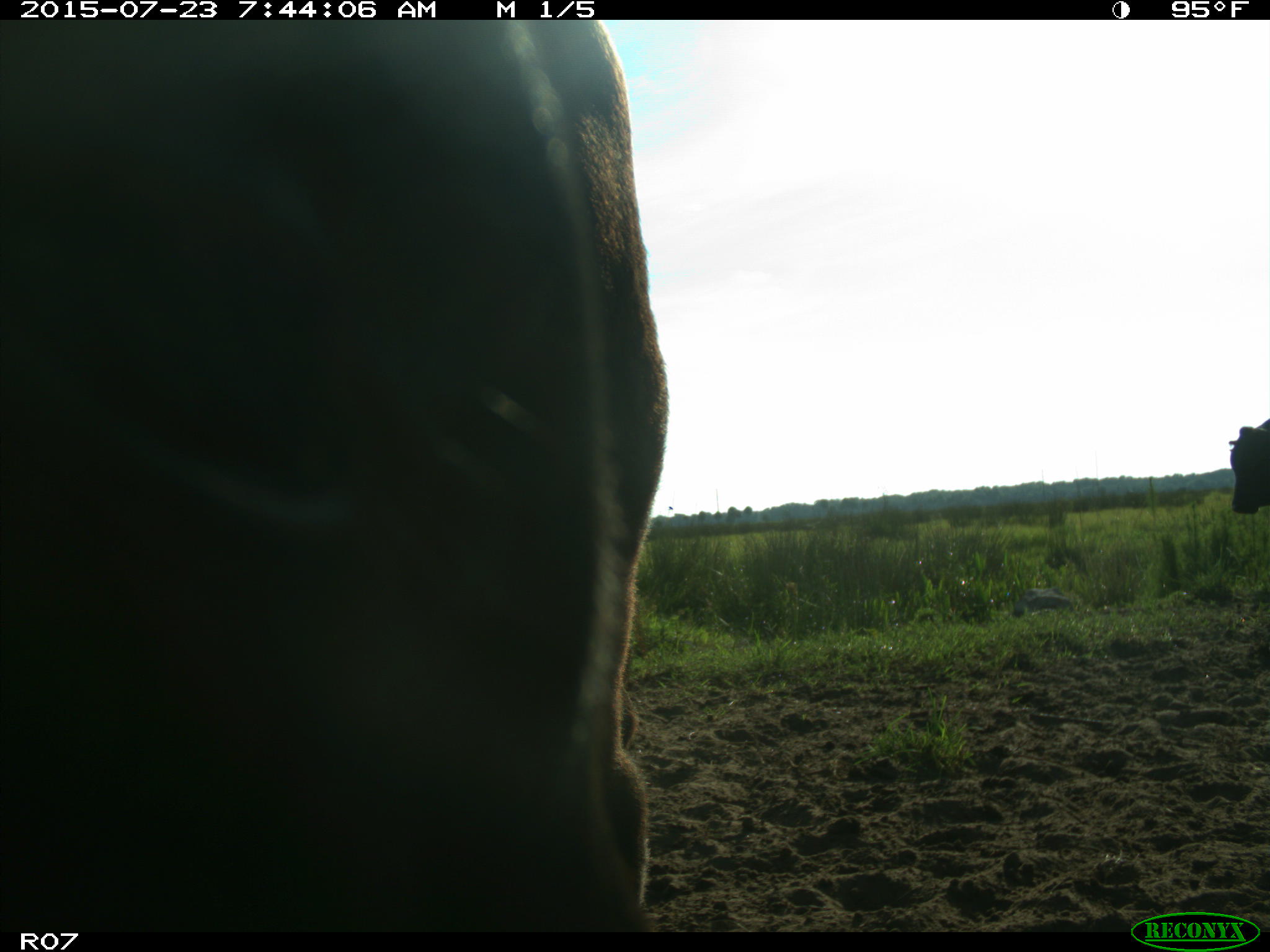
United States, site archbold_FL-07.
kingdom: Animalia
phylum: Chordata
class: Mammalia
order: Artiodactyla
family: Bovidae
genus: Bos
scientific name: Bos taurus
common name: domestic cow